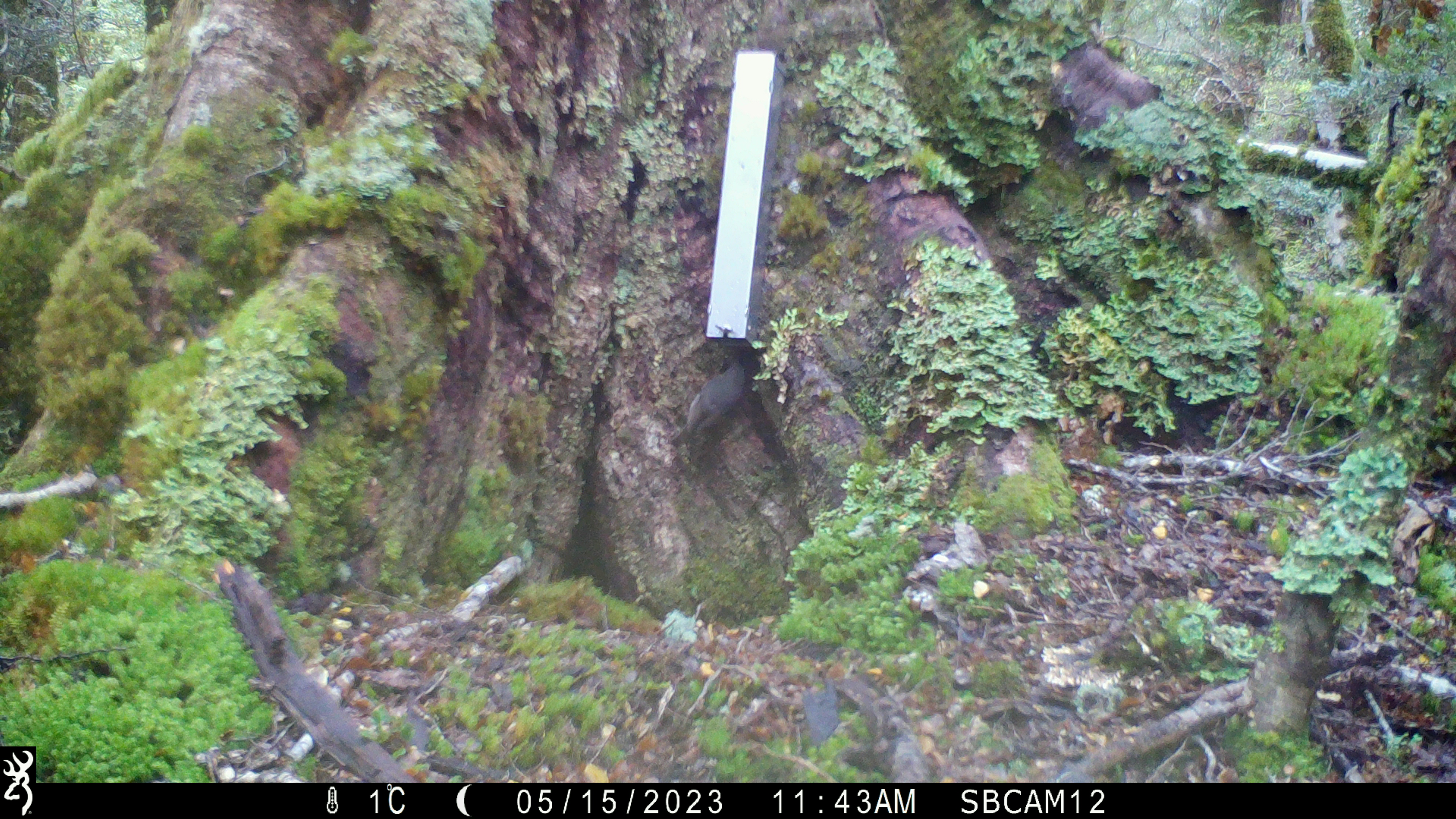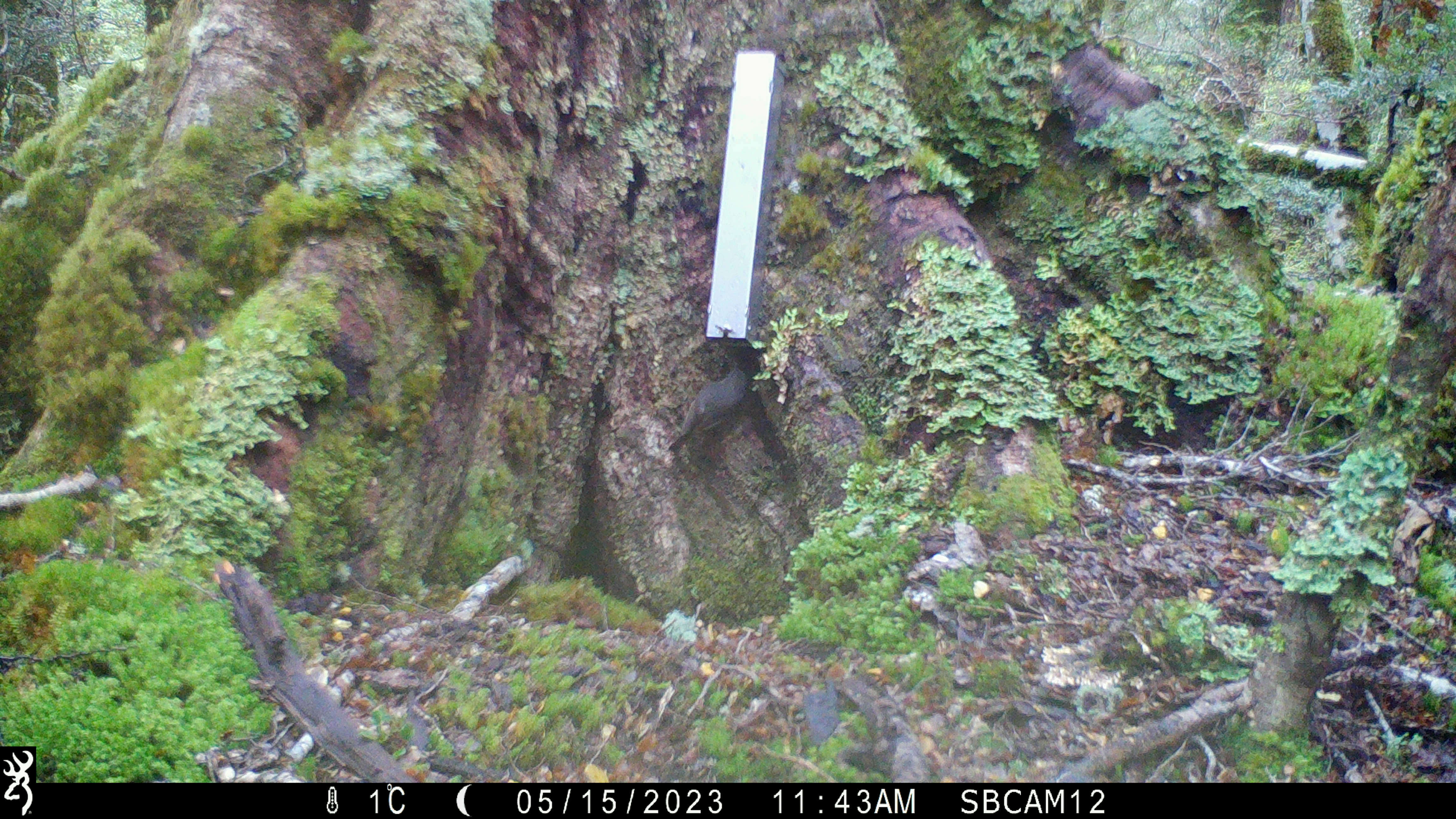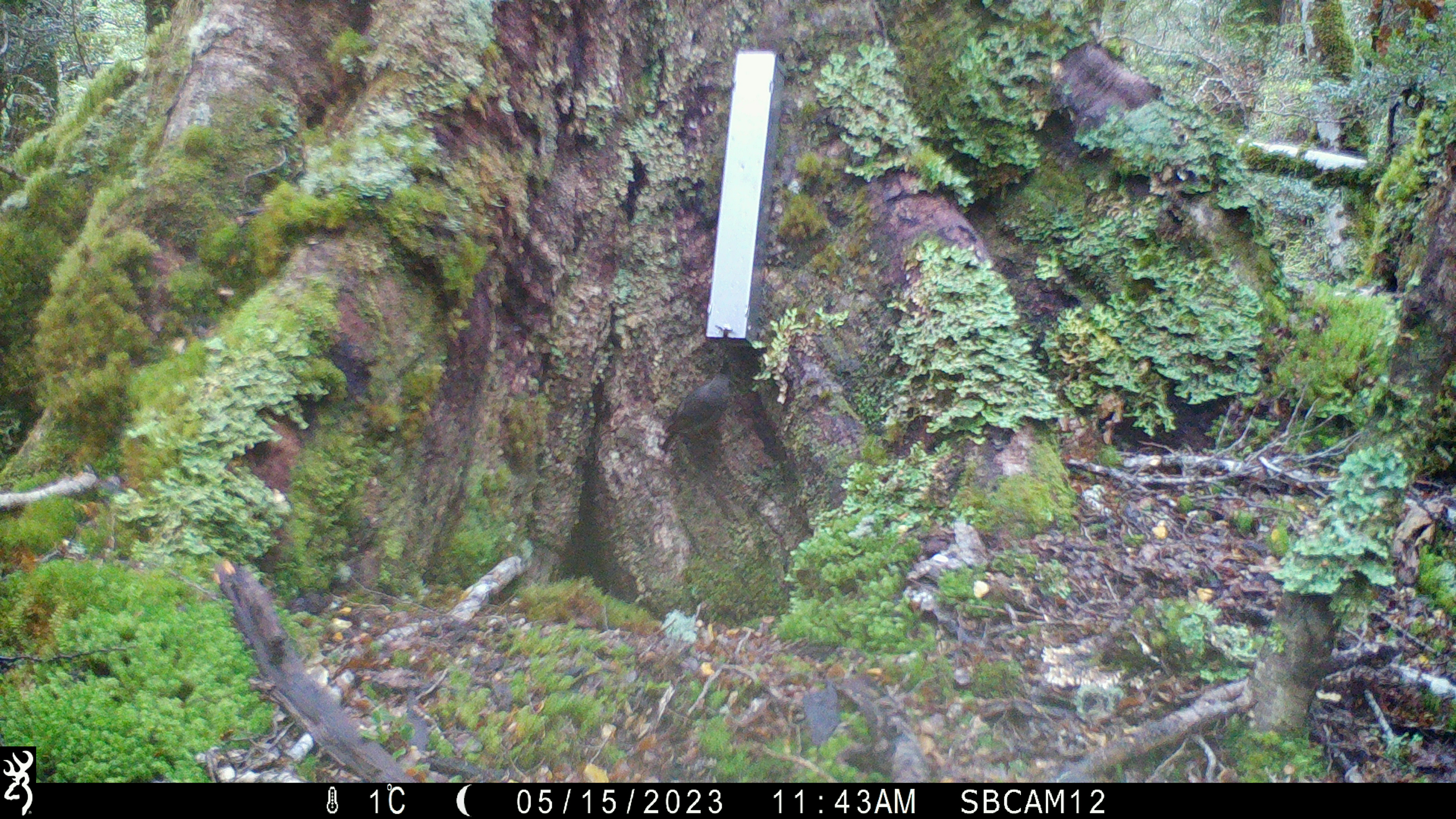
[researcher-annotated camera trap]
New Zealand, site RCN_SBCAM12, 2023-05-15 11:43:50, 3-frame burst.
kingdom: Animalia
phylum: Chordata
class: Aves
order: Passeriformes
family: Petroicidae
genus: Petroica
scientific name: Petroica australis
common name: new zealand robin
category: robin